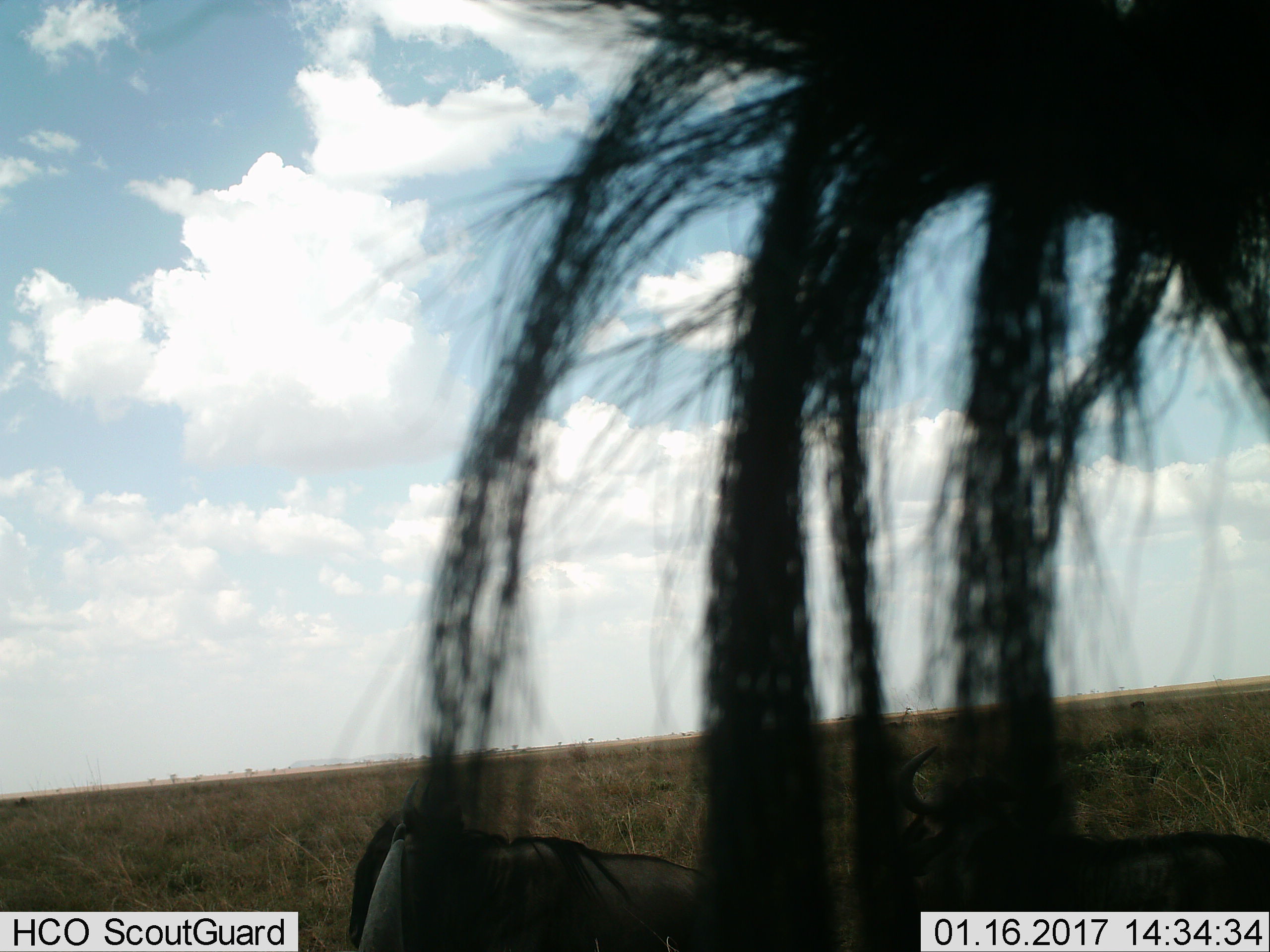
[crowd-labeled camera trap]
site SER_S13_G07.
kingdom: Animalia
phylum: Chordata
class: Mammalia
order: Artiodactyla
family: Bovidae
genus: Connochaetes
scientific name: Connochaetes taurinus taurinus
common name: blue wildebeest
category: wildebeestblue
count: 3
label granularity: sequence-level